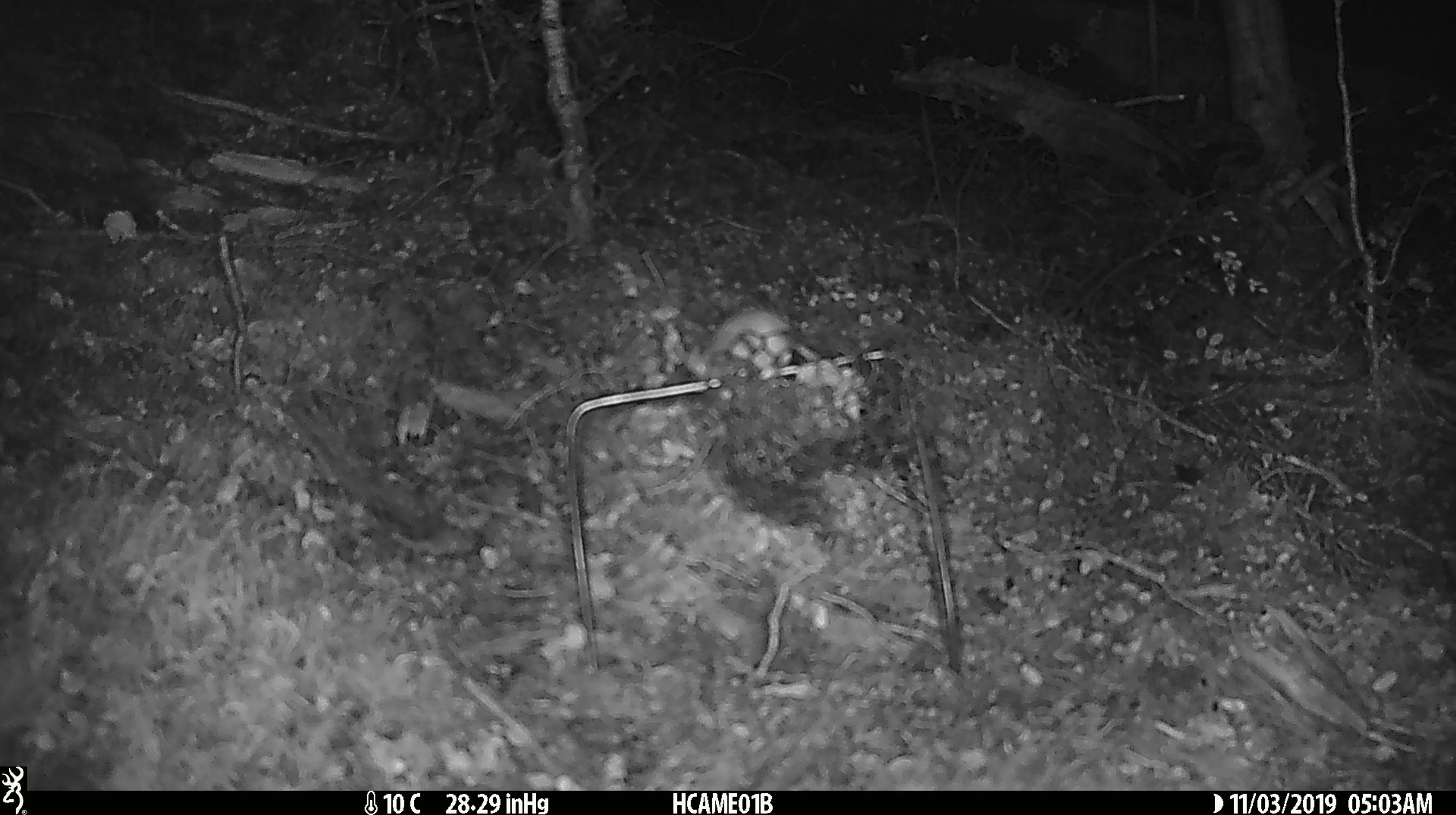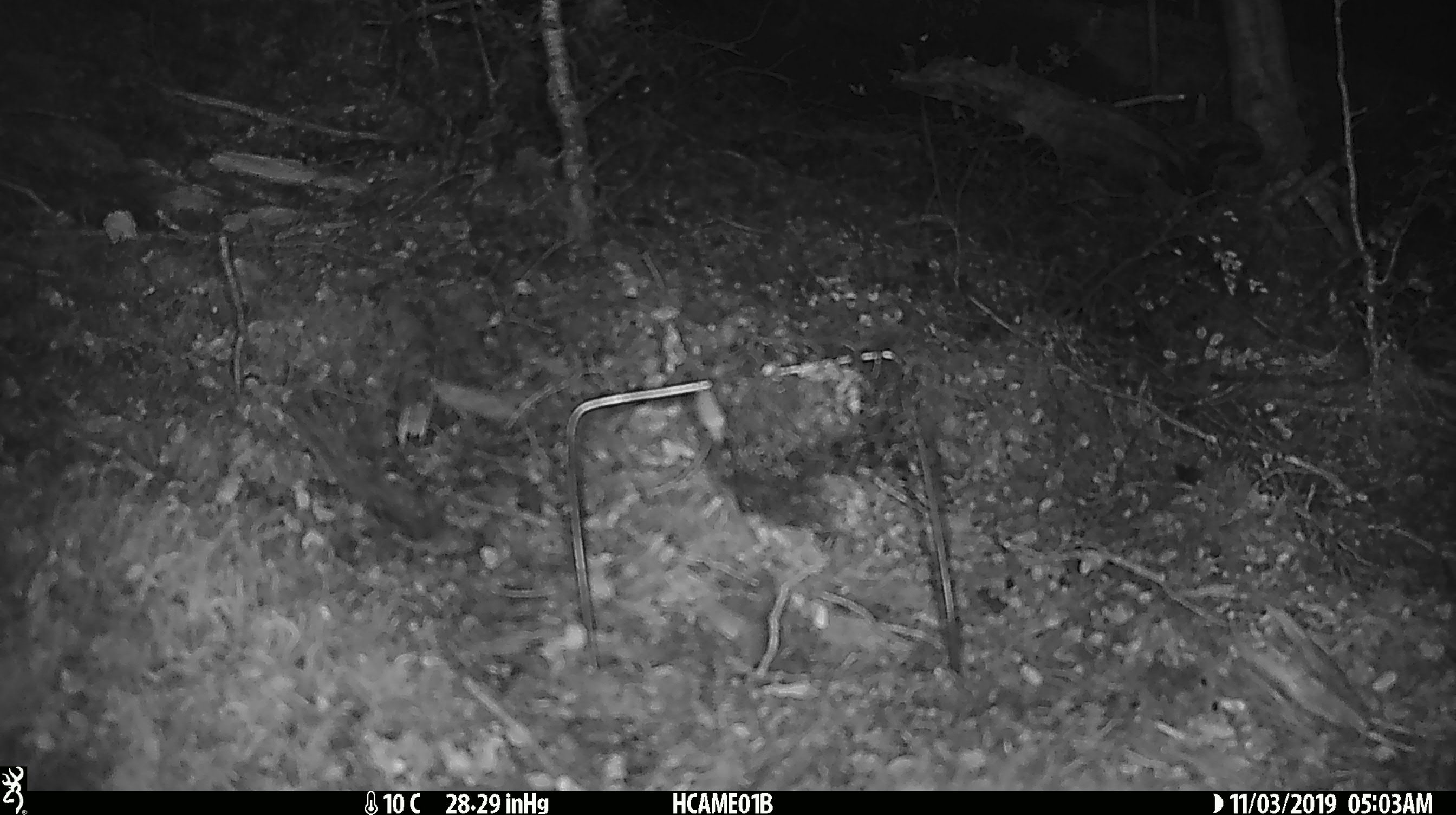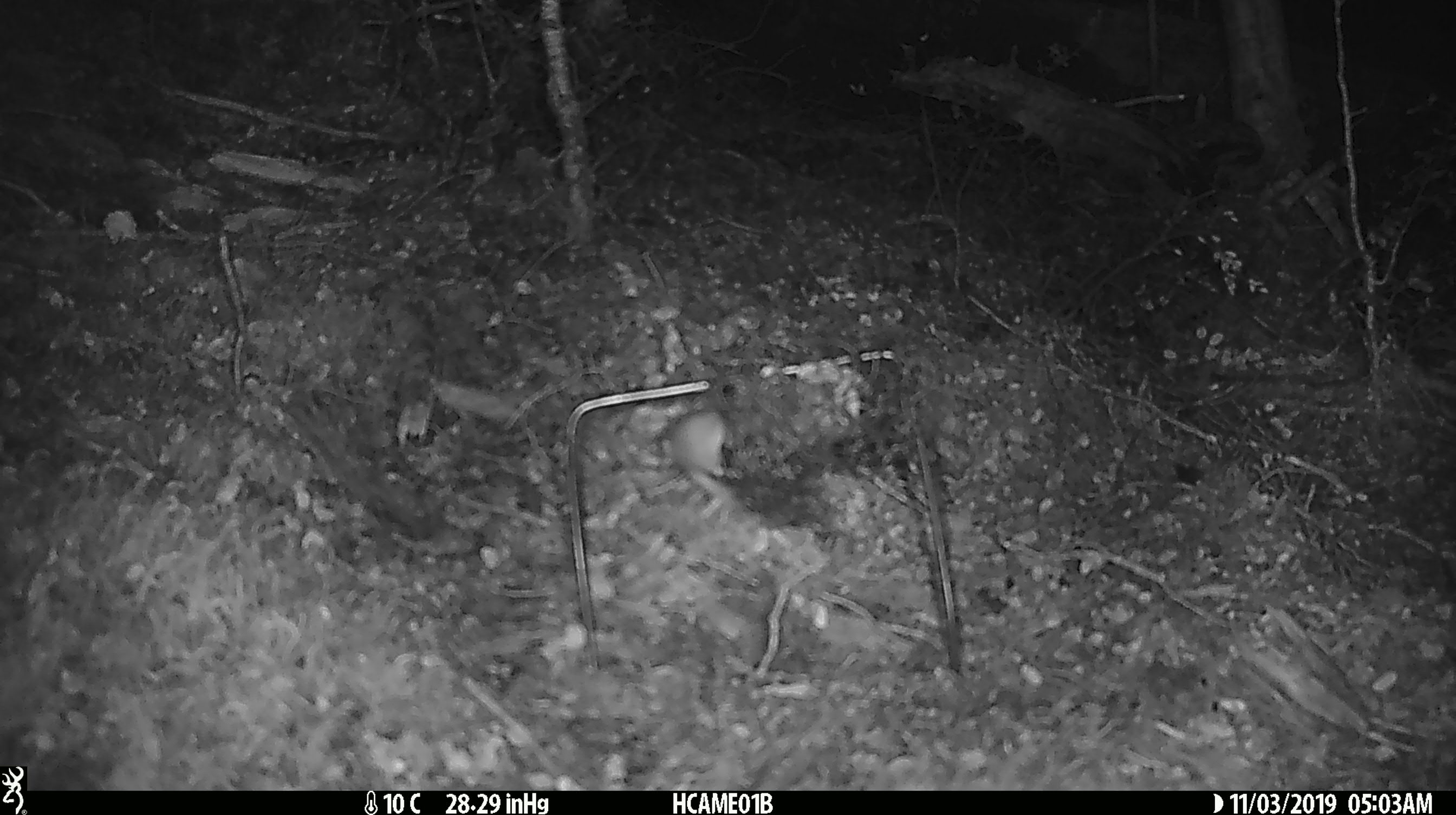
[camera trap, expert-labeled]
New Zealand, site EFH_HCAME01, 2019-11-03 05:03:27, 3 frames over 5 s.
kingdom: Animalia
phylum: Chordata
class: Mammalia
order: Rodentia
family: Muridae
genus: Mus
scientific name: Mus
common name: mouse